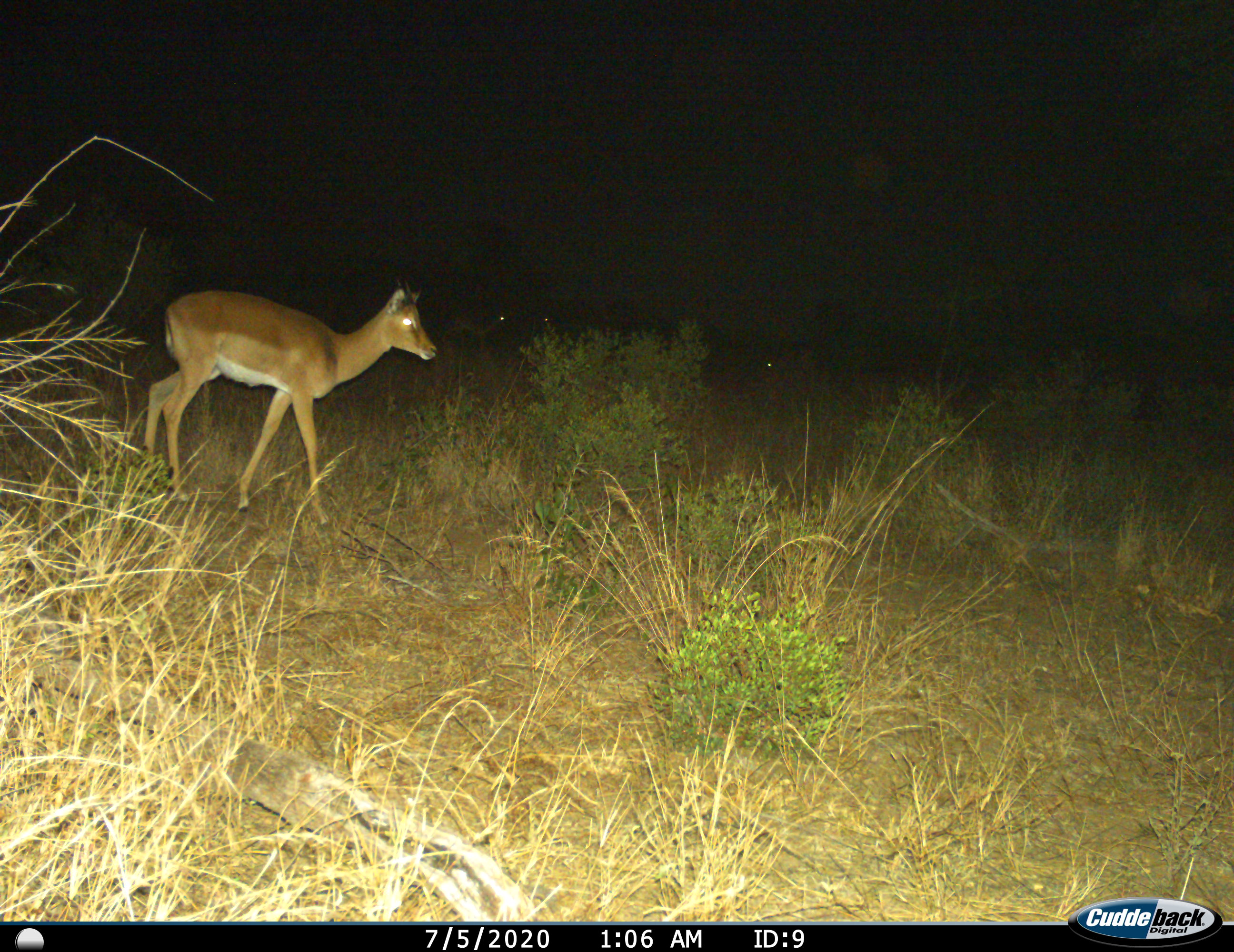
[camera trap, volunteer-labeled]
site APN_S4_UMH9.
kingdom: Animalia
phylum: Chordata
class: Mammalia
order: Artiodactyla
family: Bovidae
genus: Aepyceros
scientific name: Aepyceros melampus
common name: impala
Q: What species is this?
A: Impala (Aepyceros melampus).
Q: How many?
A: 1.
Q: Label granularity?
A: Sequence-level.